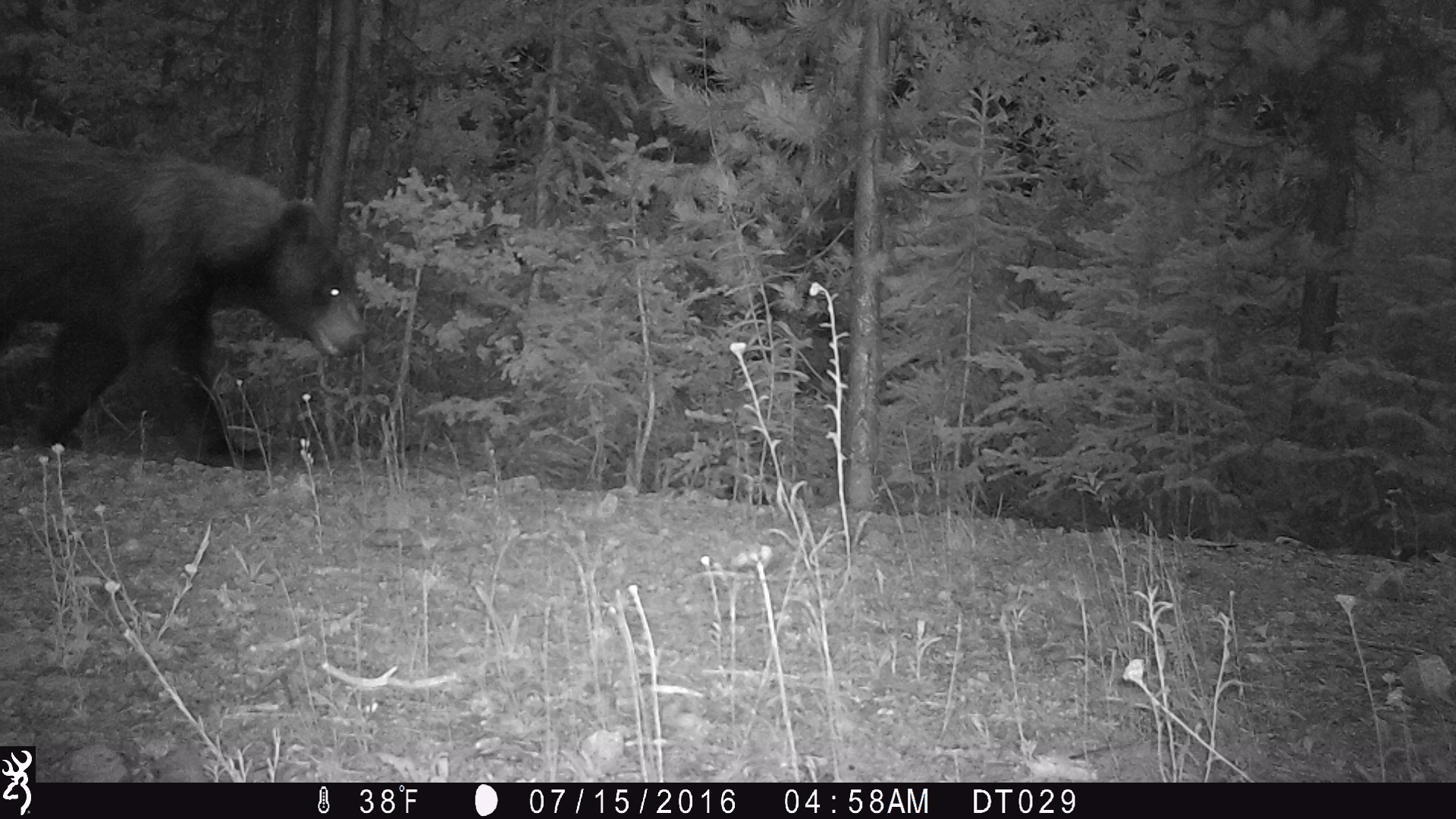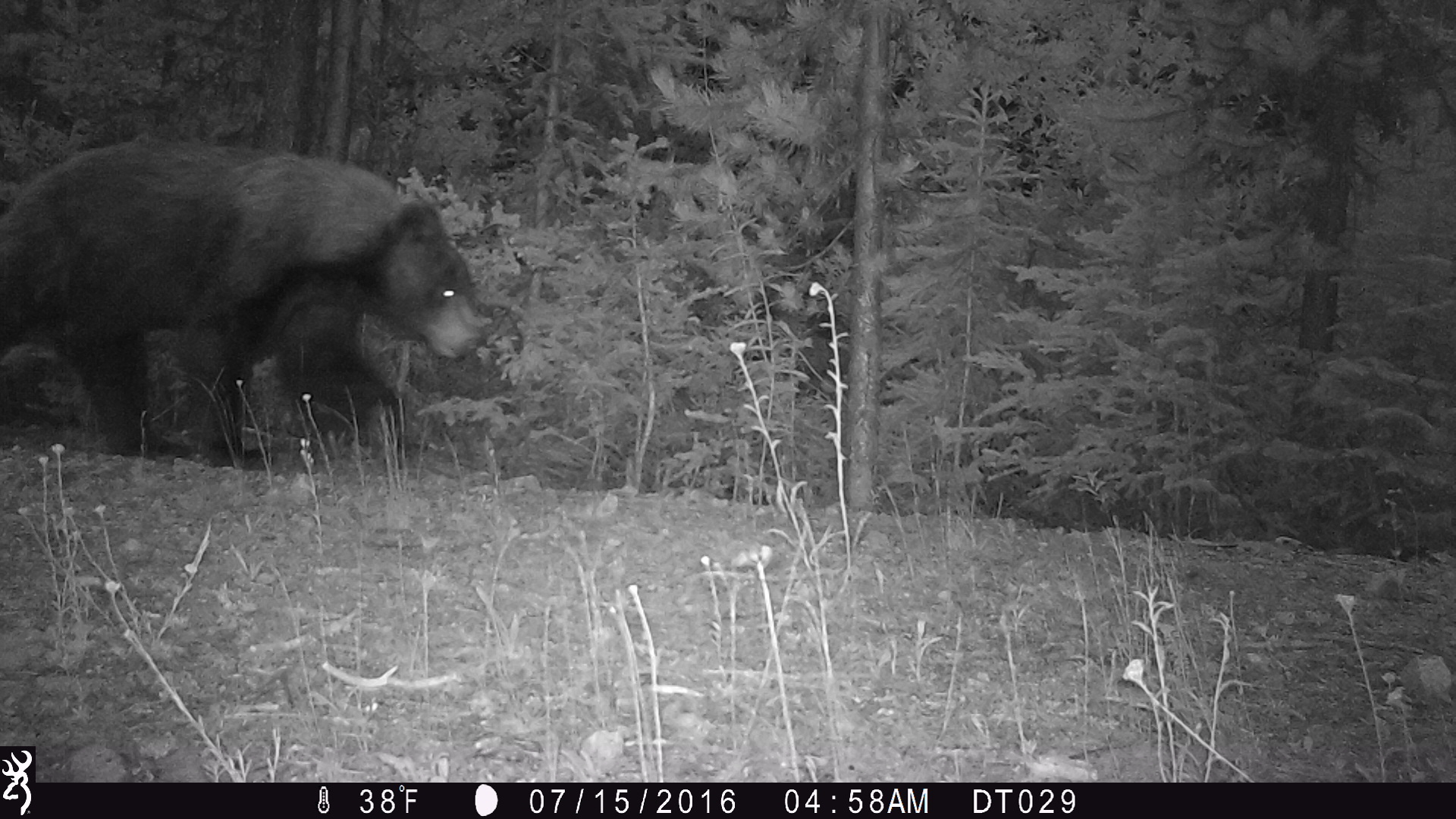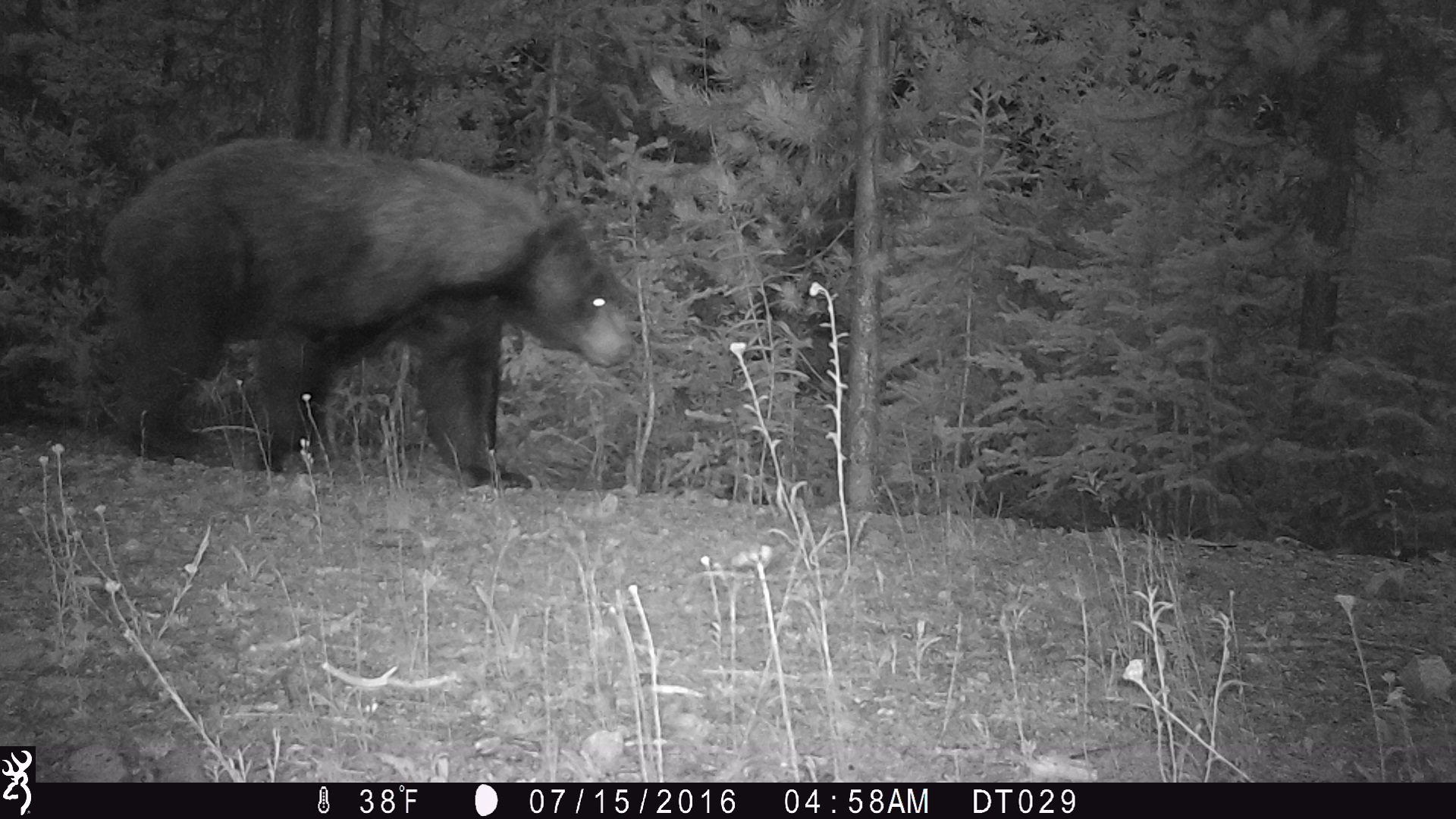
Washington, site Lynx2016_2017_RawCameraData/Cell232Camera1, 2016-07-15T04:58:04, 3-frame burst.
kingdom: Animalia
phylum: Chordata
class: Mammalia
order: Carnivora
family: Ursidae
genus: Ursus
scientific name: Ursus americanus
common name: american black bear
Ursus americanus (american black bear). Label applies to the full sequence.